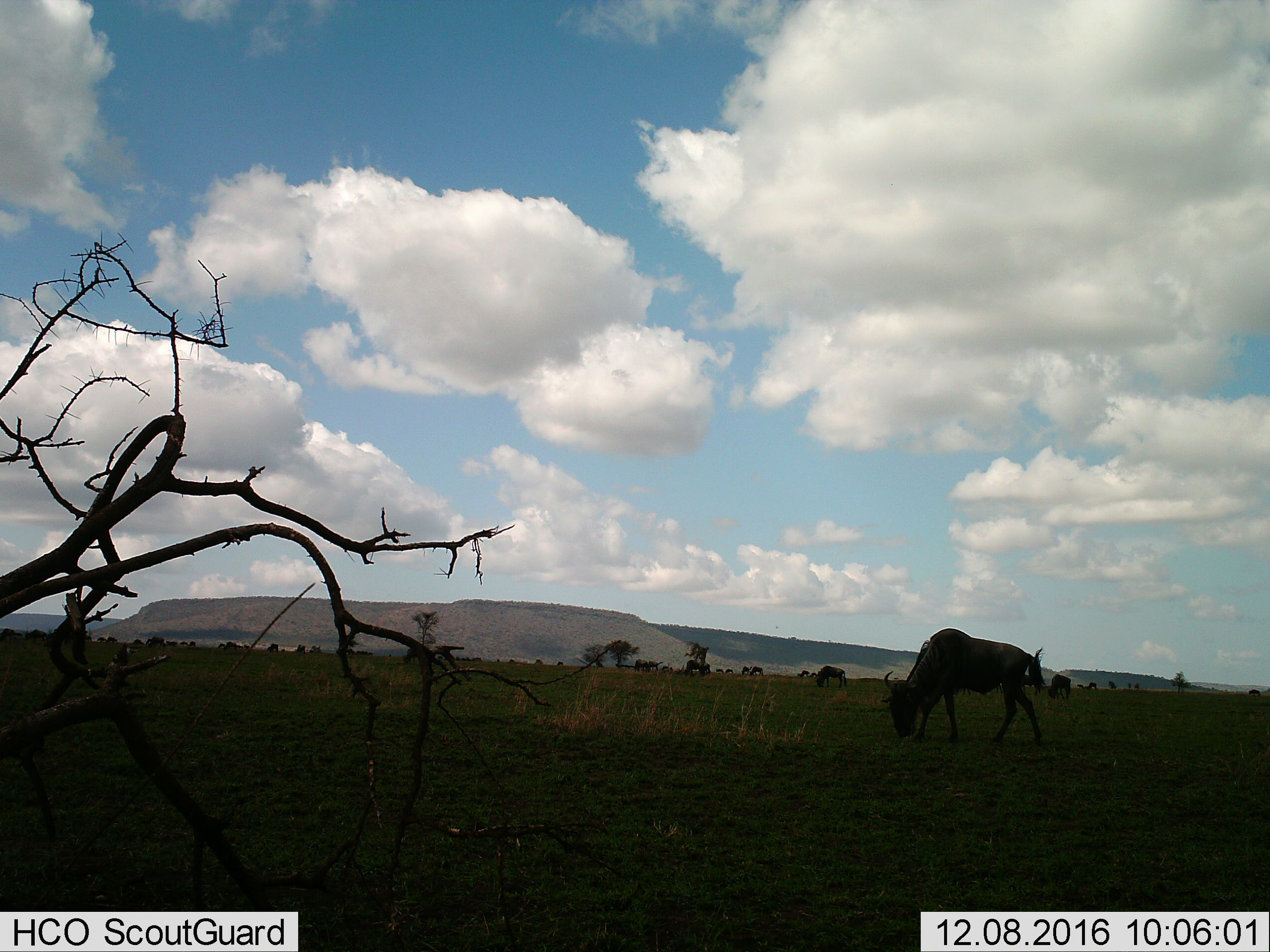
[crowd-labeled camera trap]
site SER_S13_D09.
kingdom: Animalia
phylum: Chordata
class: Mammalia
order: Artiodactyla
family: Bovidae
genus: Connochaetes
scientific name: Connochaetes taurinus taurinus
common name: blue wildebeest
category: wildebeestblue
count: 11-50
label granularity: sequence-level